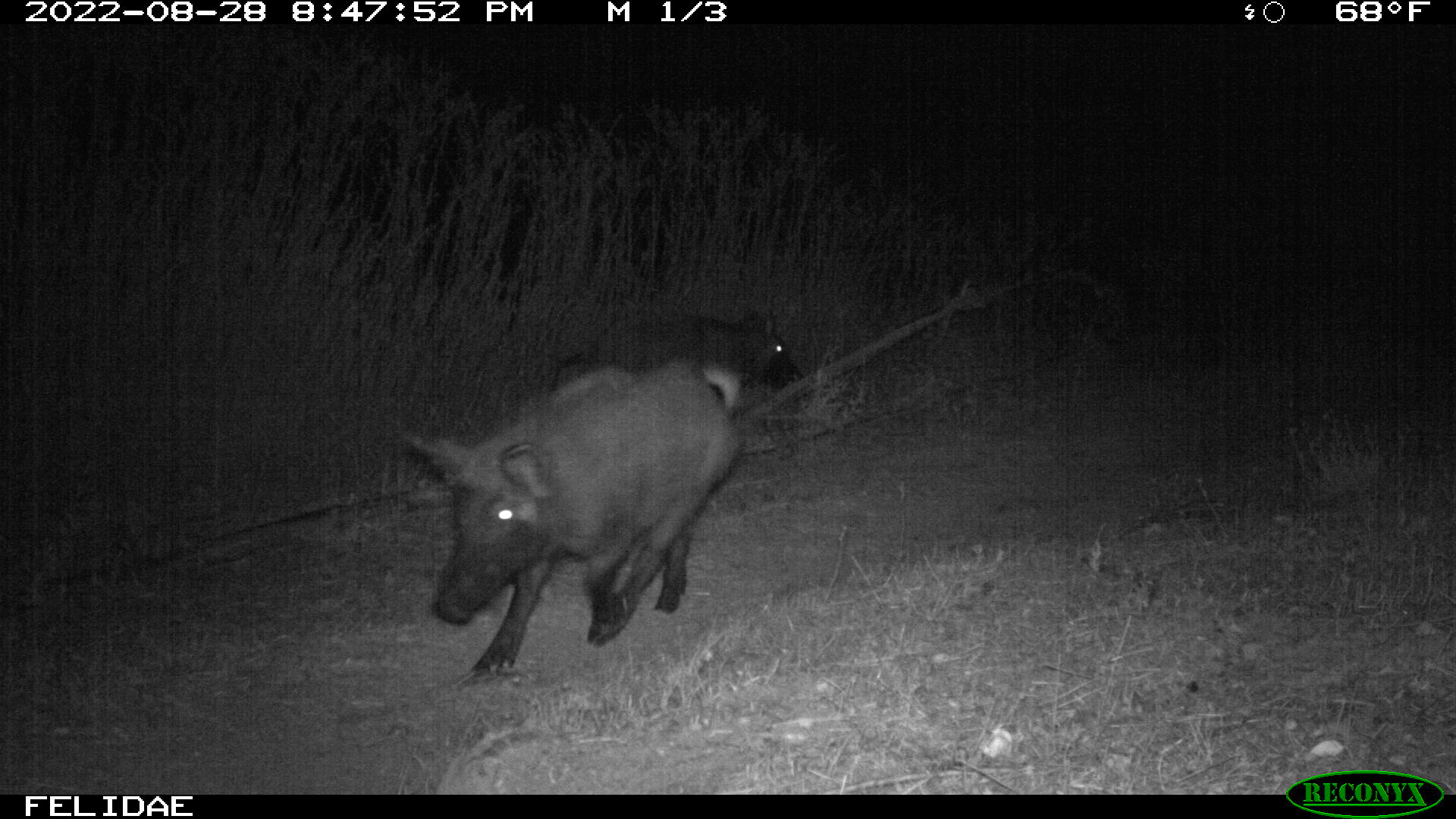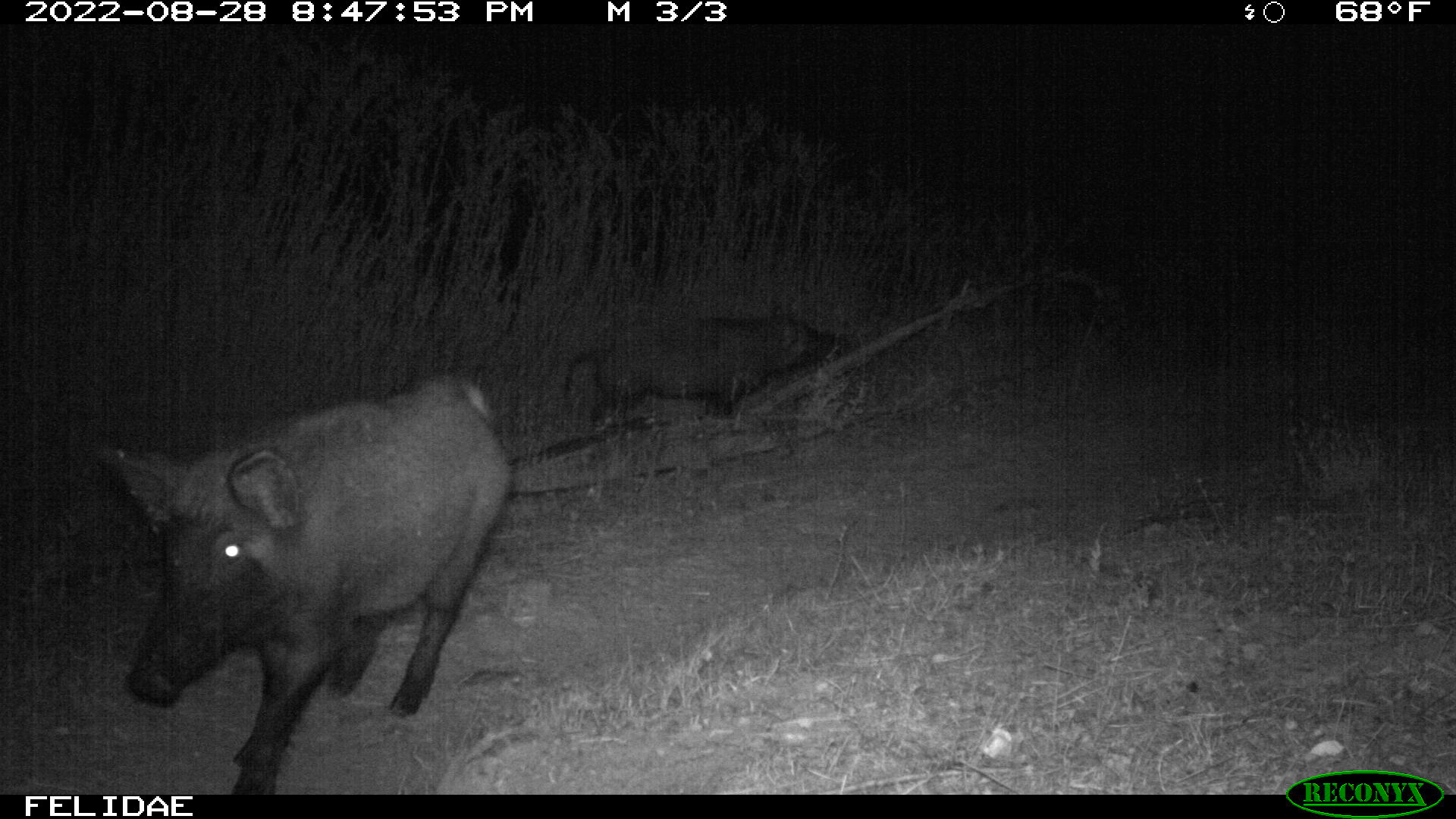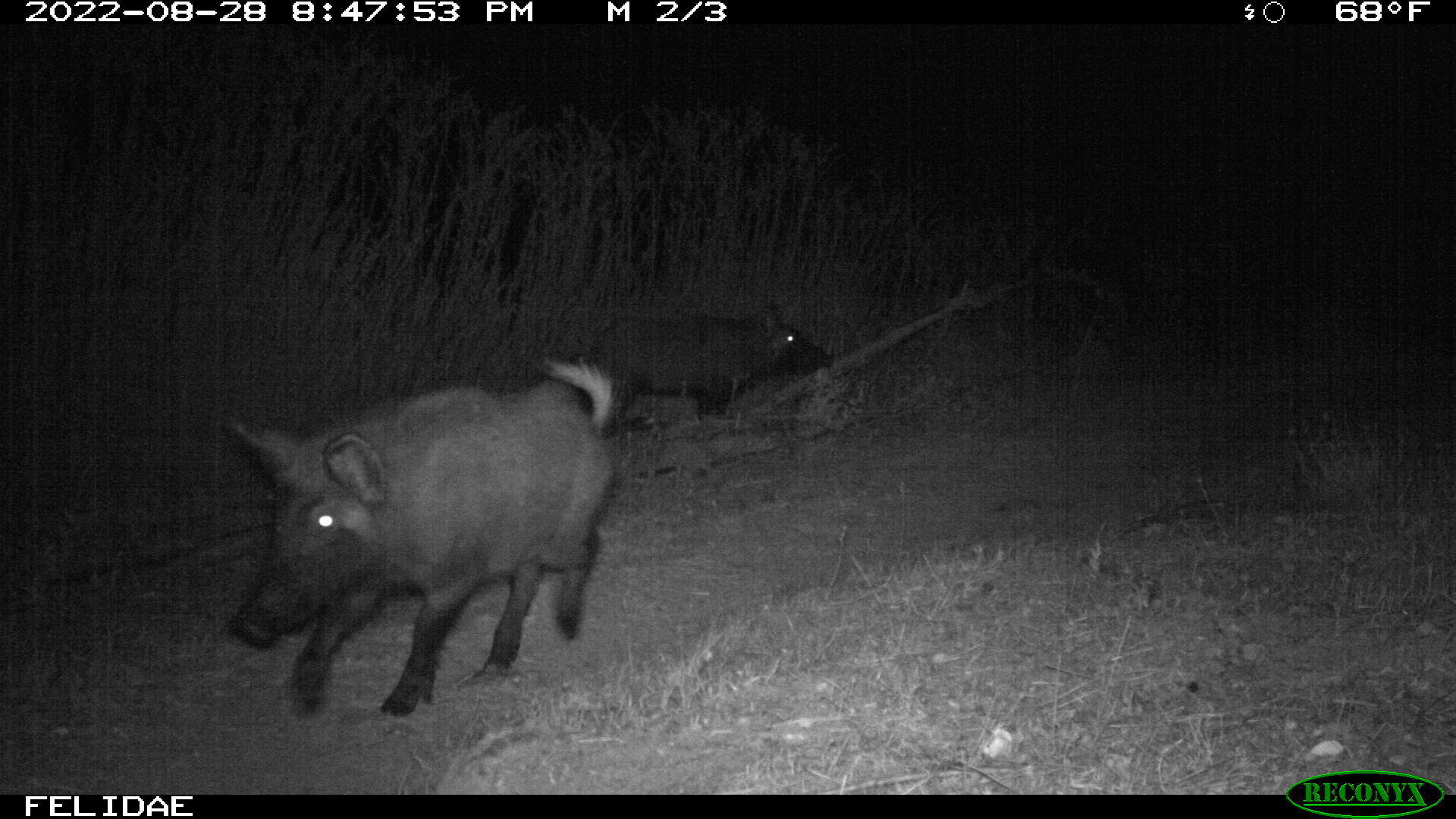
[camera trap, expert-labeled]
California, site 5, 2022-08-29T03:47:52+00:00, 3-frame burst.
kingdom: Animalia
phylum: Chordata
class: Mammalia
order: Artiodactyla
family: Suidae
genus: Sus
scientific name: Sus scrofa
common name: wild boar